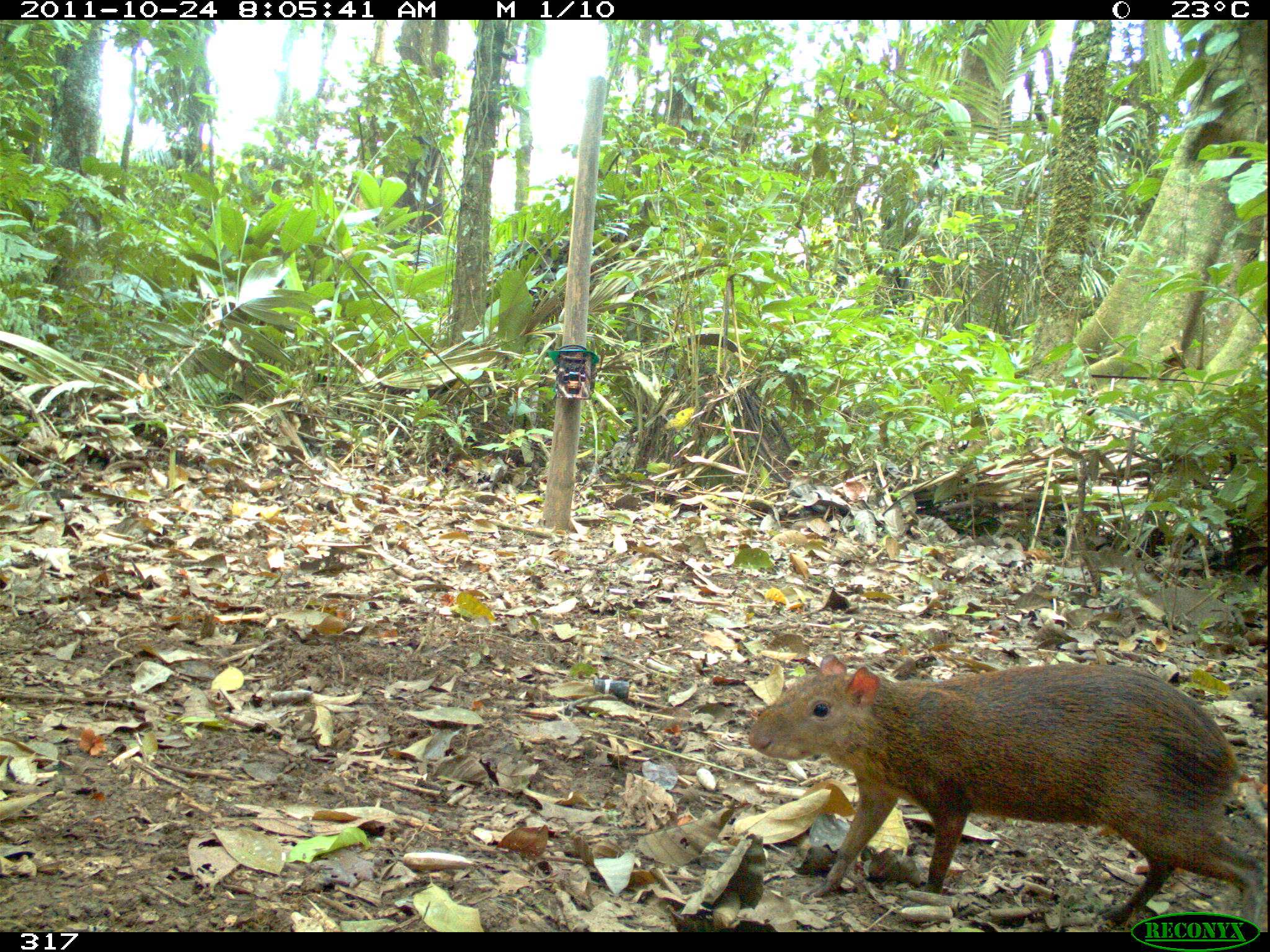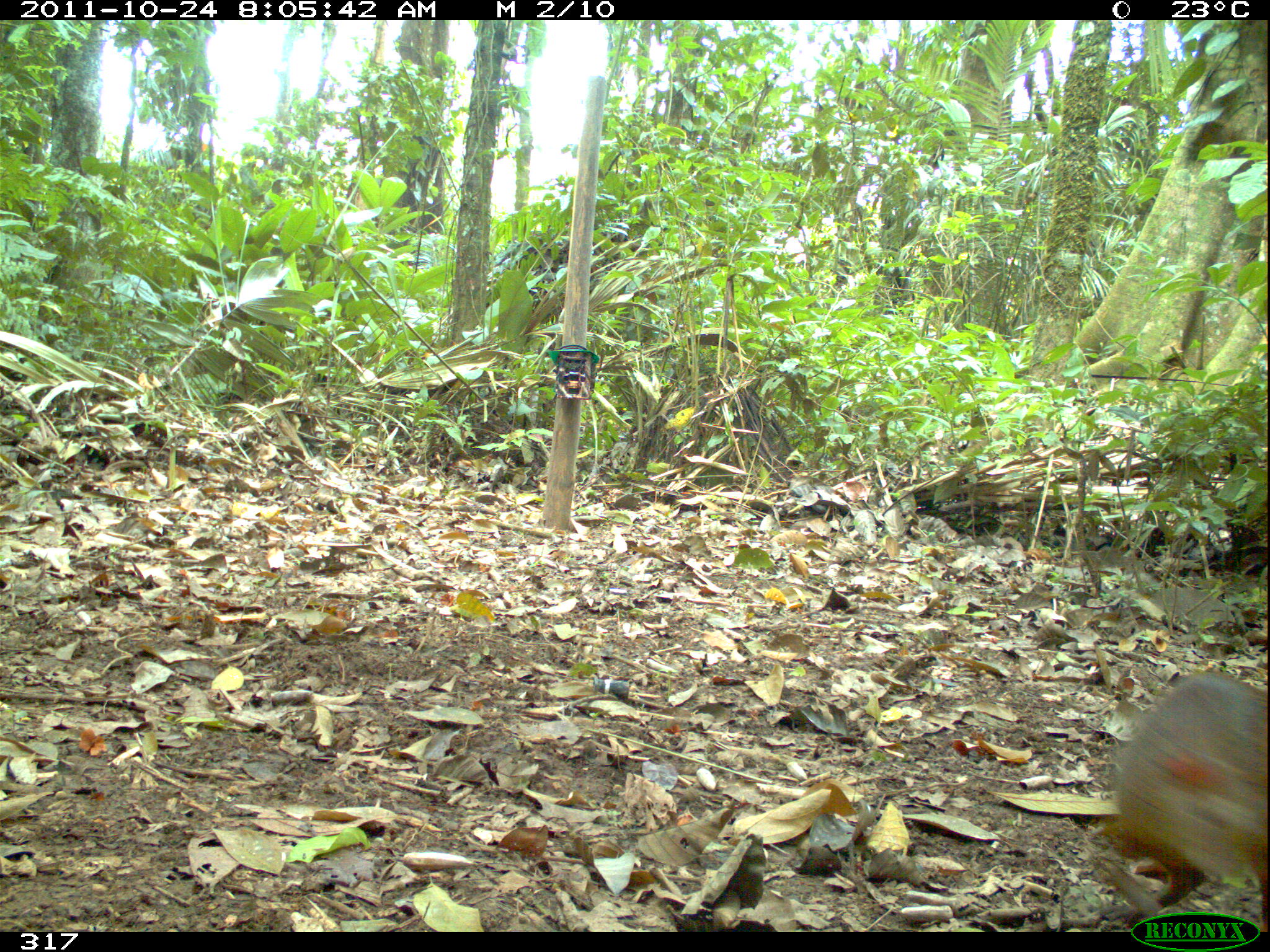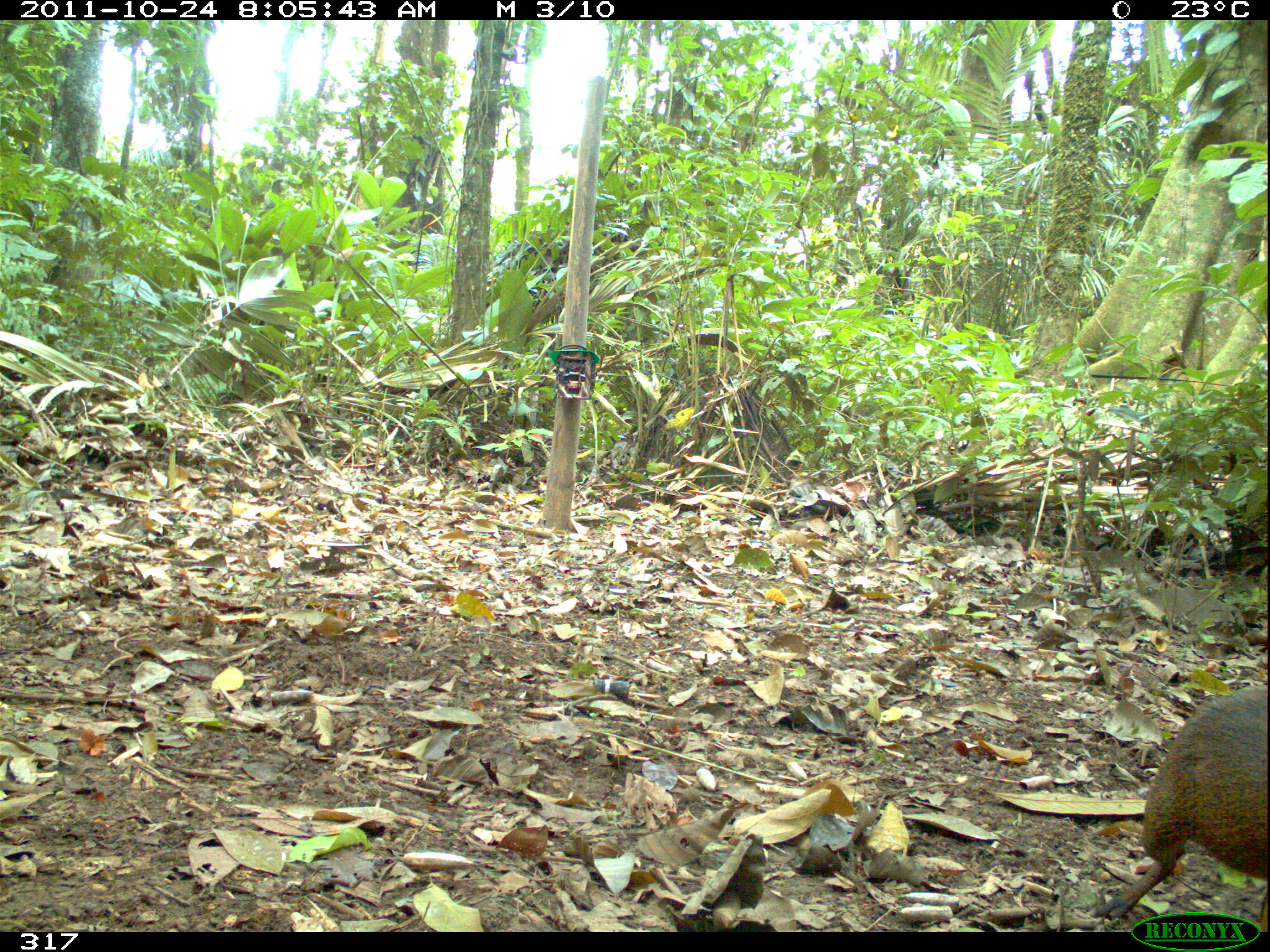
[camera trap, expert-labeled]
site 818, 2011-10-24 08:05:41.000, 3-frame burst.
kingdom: Animalia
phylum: Chordata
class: Mammalia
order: Rodentia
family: Dasyproctidae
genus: Dasyprocta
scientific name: Dasyprocta punctata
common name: central american agouti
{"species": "Dasyprocta punctata (central american agouti)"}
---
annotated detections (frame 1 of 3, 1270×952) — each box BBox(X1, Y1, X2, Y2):
dasyprocta punctata: BBox(743, 658, 1261, 930)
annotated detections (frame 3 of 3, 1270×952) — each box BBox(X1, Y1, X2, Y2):
dasyprocta punctata: BBox(1095, 693, 1267, 925)